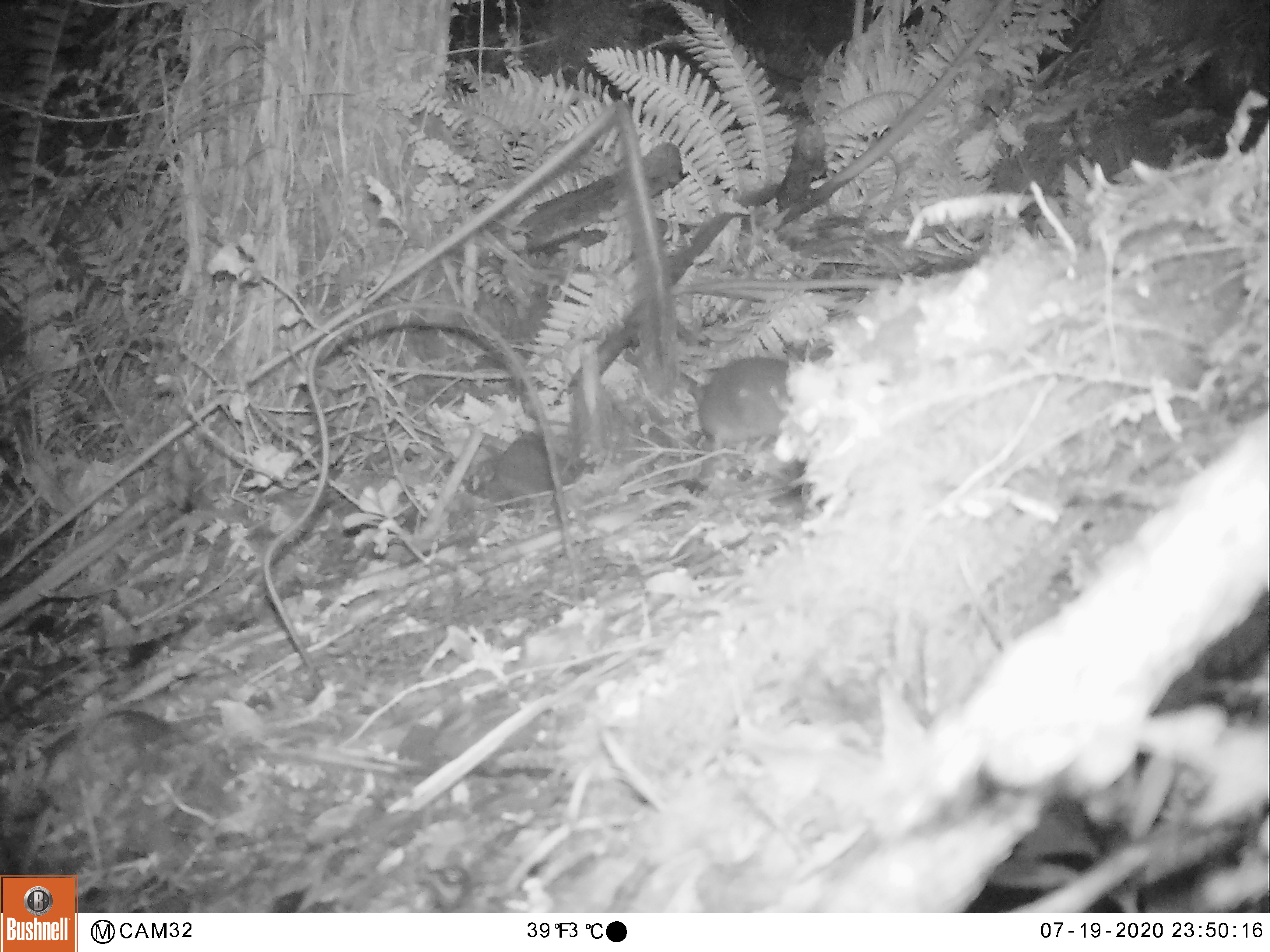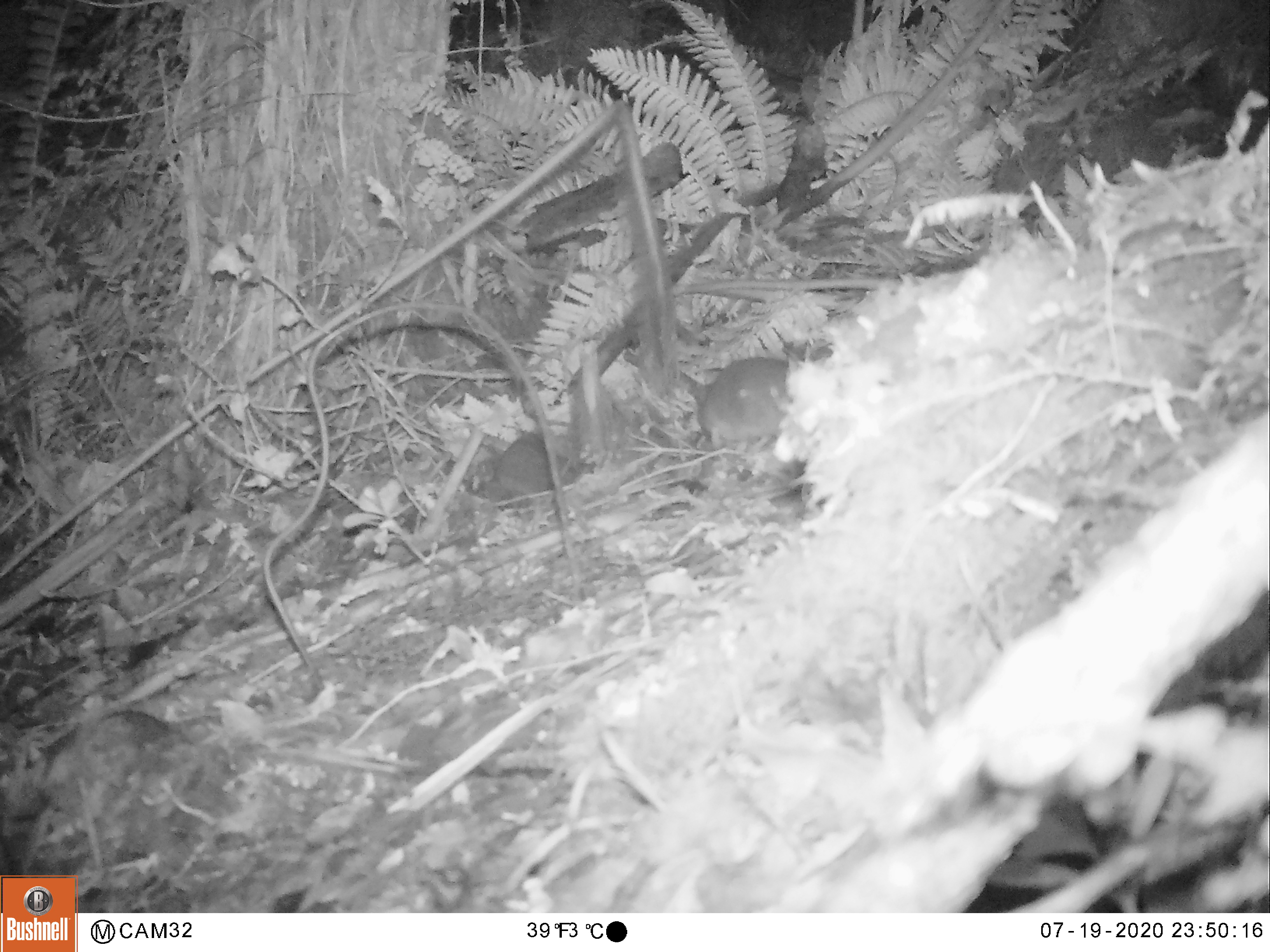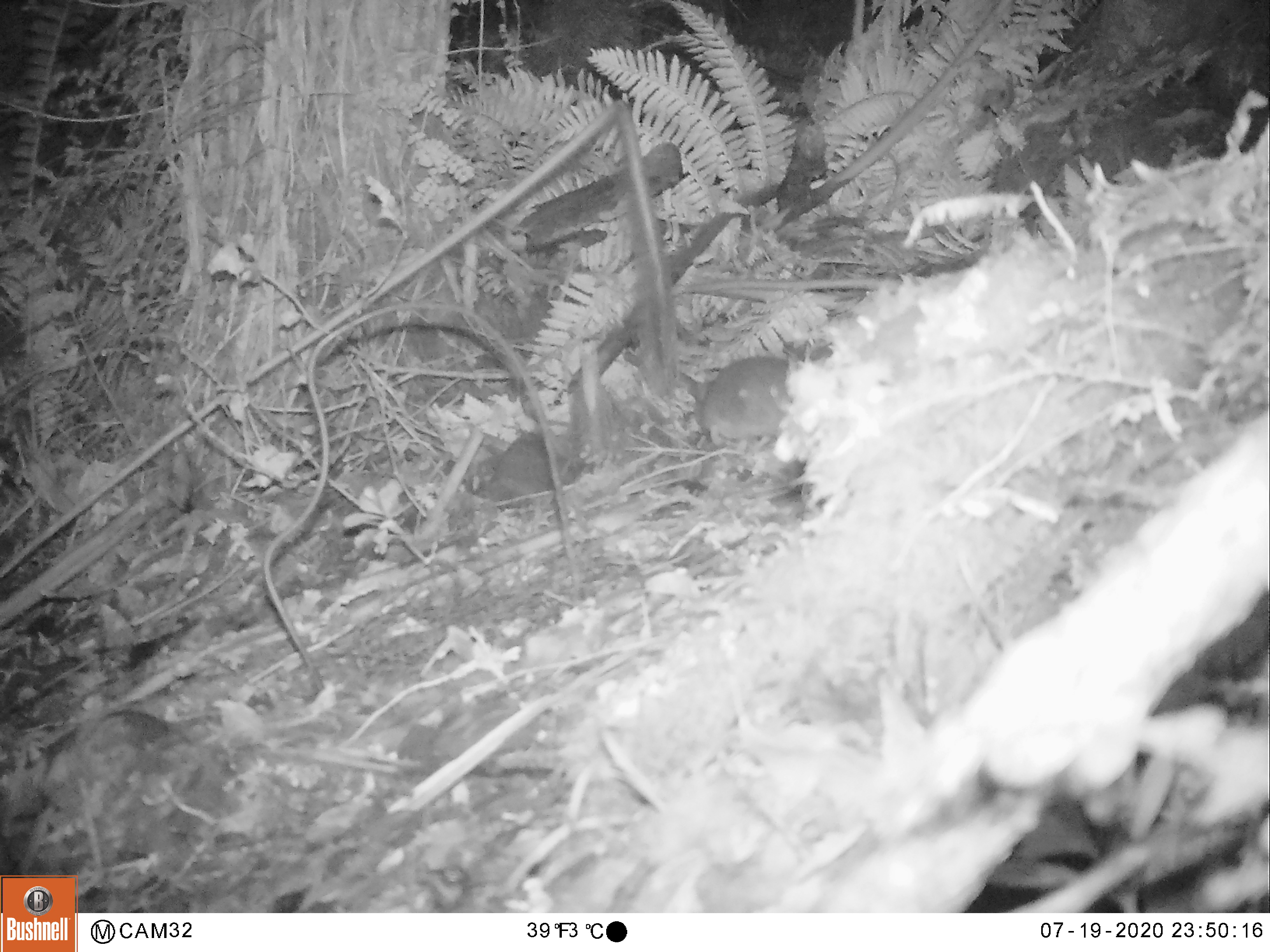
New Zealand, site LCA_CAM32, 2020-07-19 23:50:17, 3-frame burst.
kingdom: Animalia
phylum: Chordata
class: Mammalia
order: Rodentia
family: Muridae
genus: Rattus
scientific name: Rattus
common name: rat